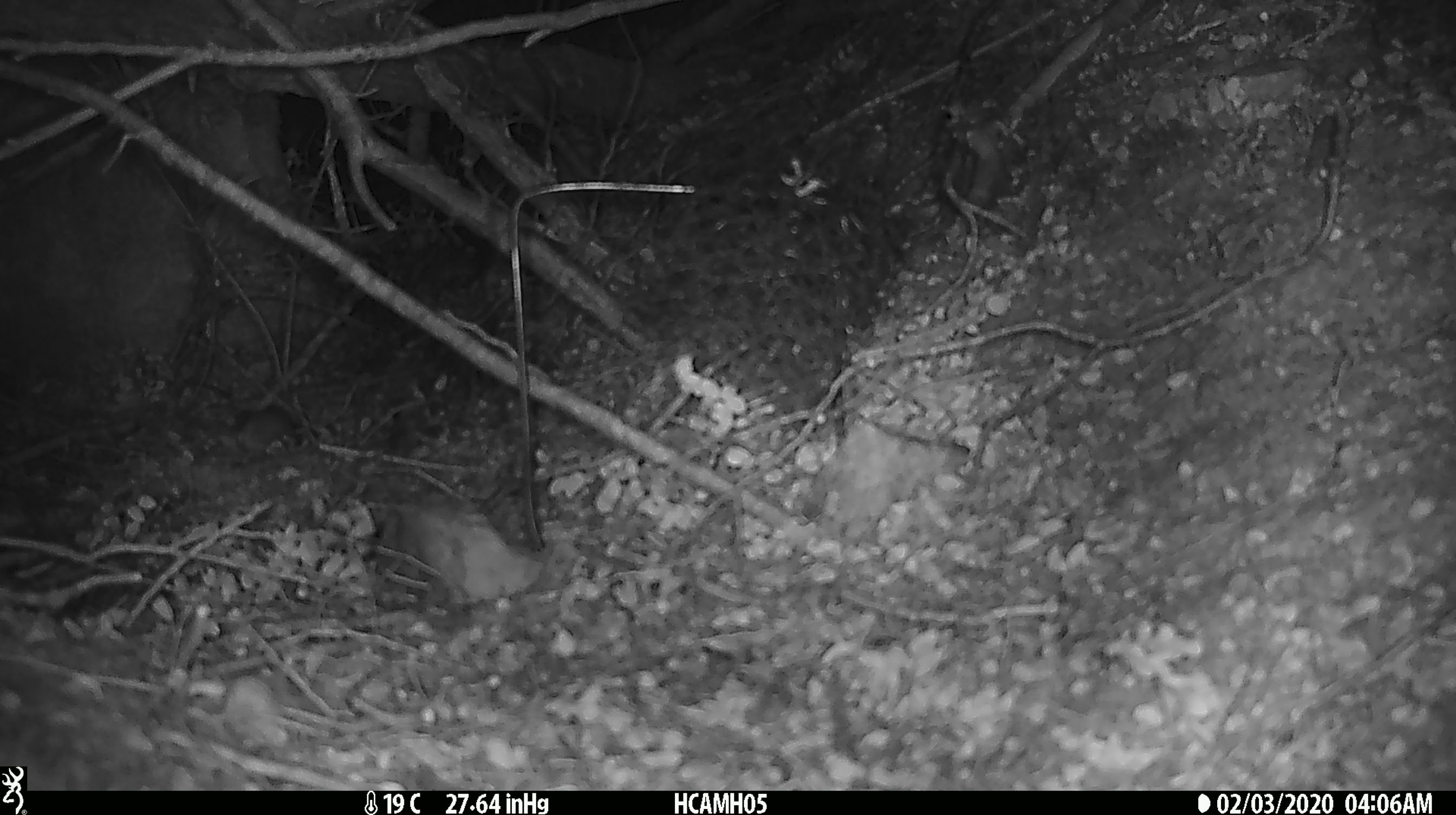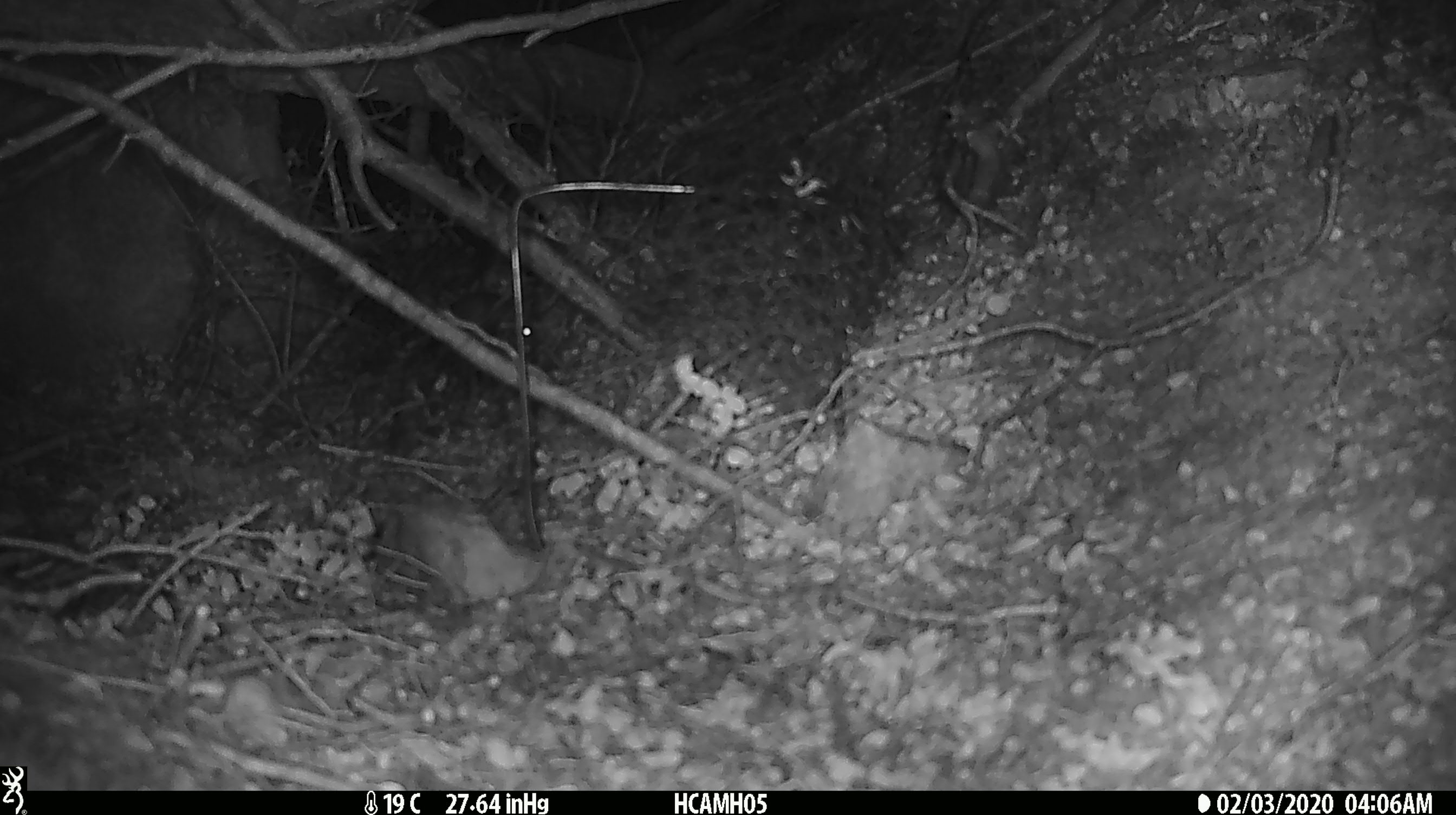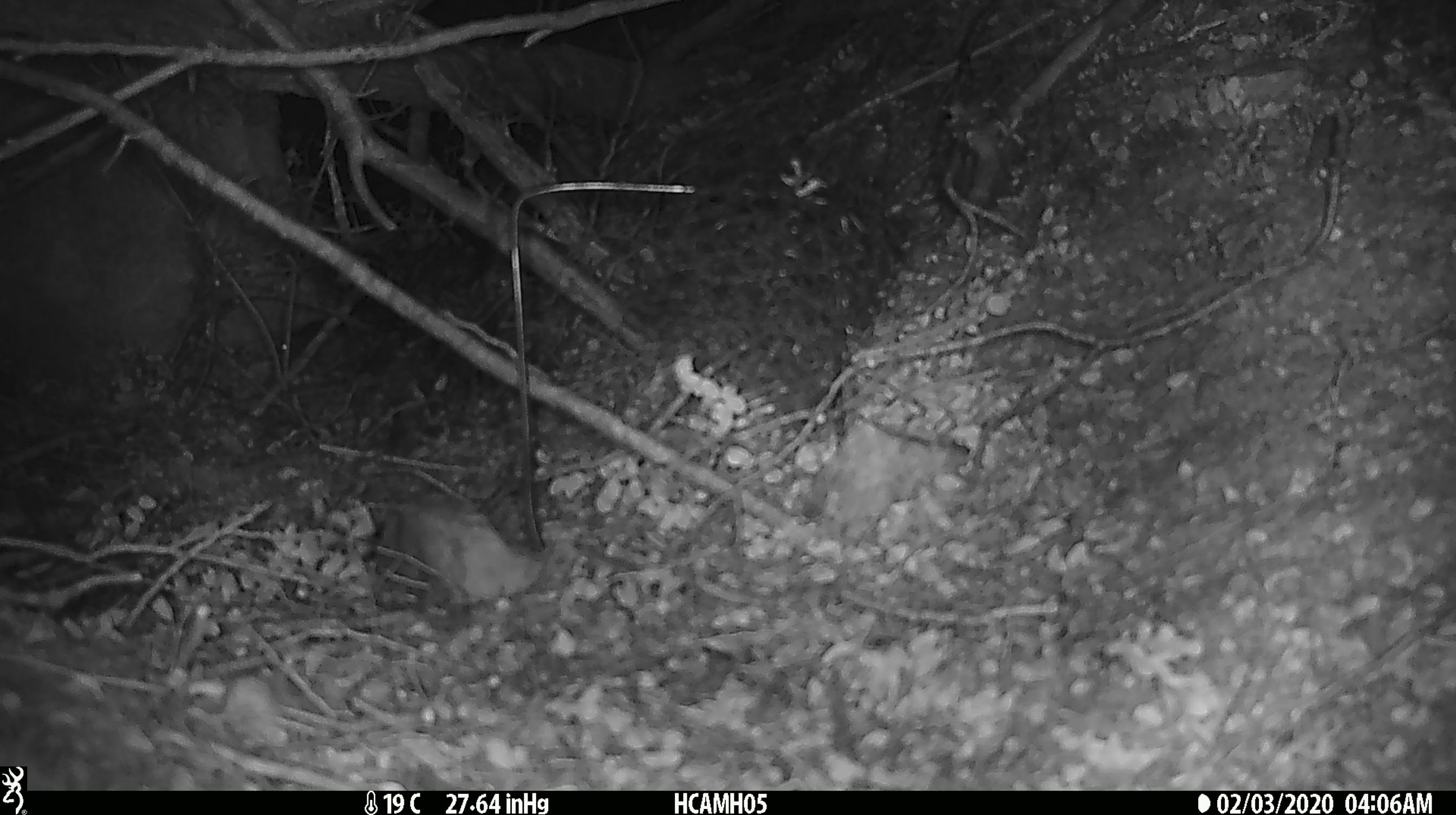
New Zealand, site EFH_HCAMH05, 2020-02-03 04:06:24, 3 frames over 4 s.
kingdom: Animalia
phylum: Chordata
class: Mammalia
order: Rodentia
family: Muridae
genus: Mus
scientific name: Mus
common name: mouse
Mouse (Mus).